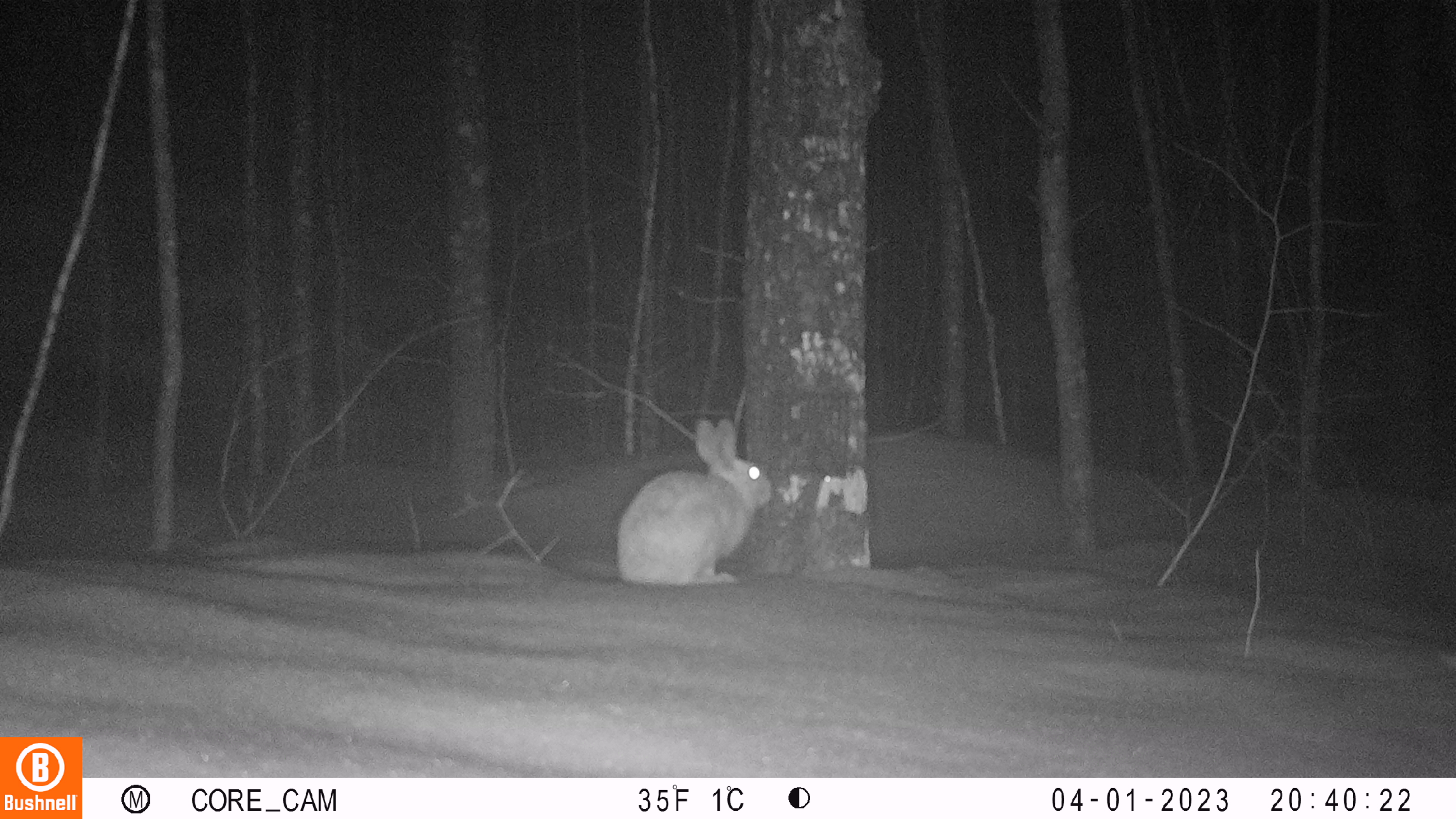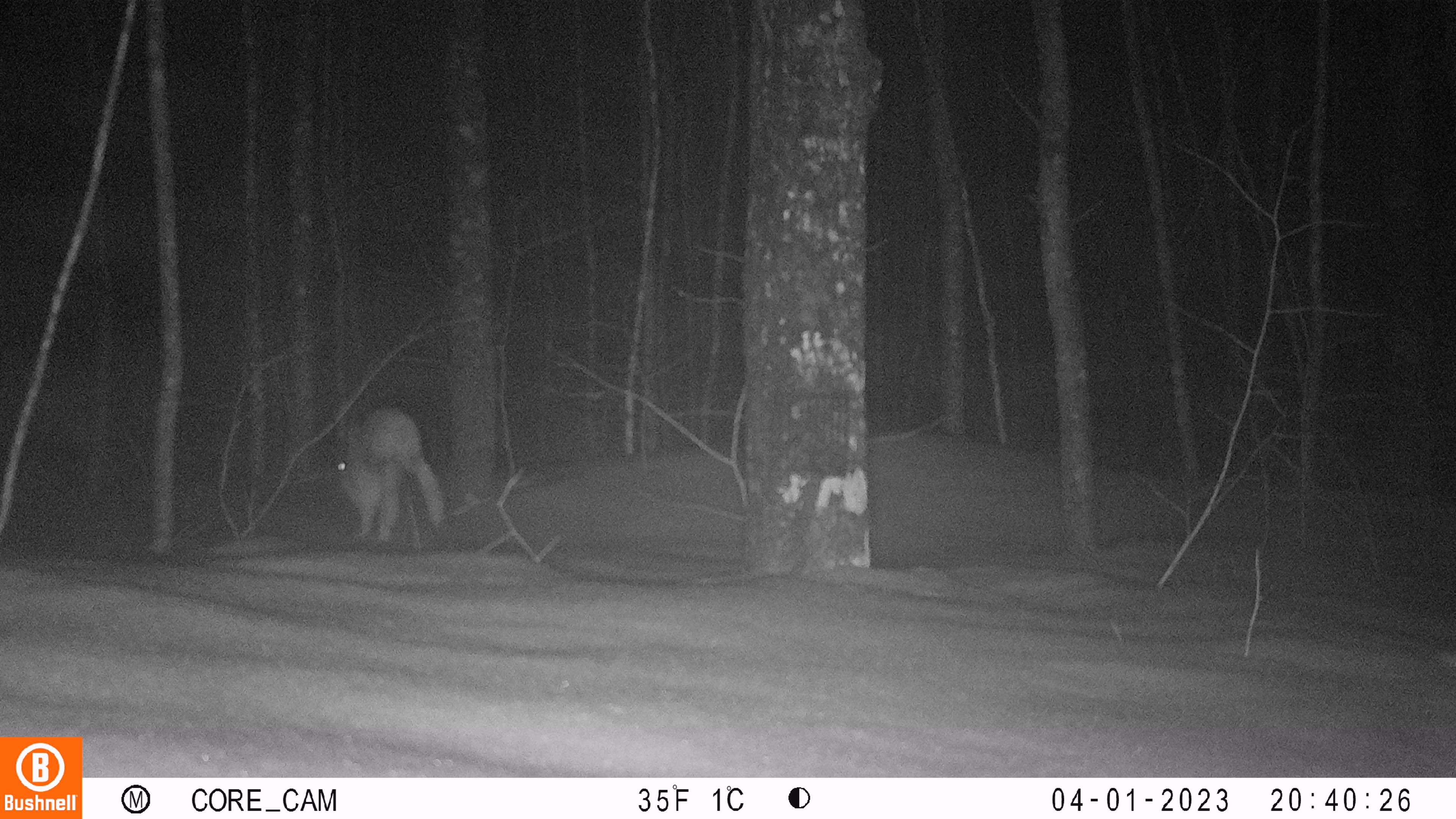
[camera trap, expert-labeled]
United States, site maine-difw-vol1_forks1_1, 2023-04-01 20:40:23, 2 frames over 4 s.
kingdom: Animalia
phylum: Chordata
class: Mammalia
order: Lagomorpha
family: Leporidae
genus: Lepus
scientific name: Lepus americanus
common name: snowshoe hare